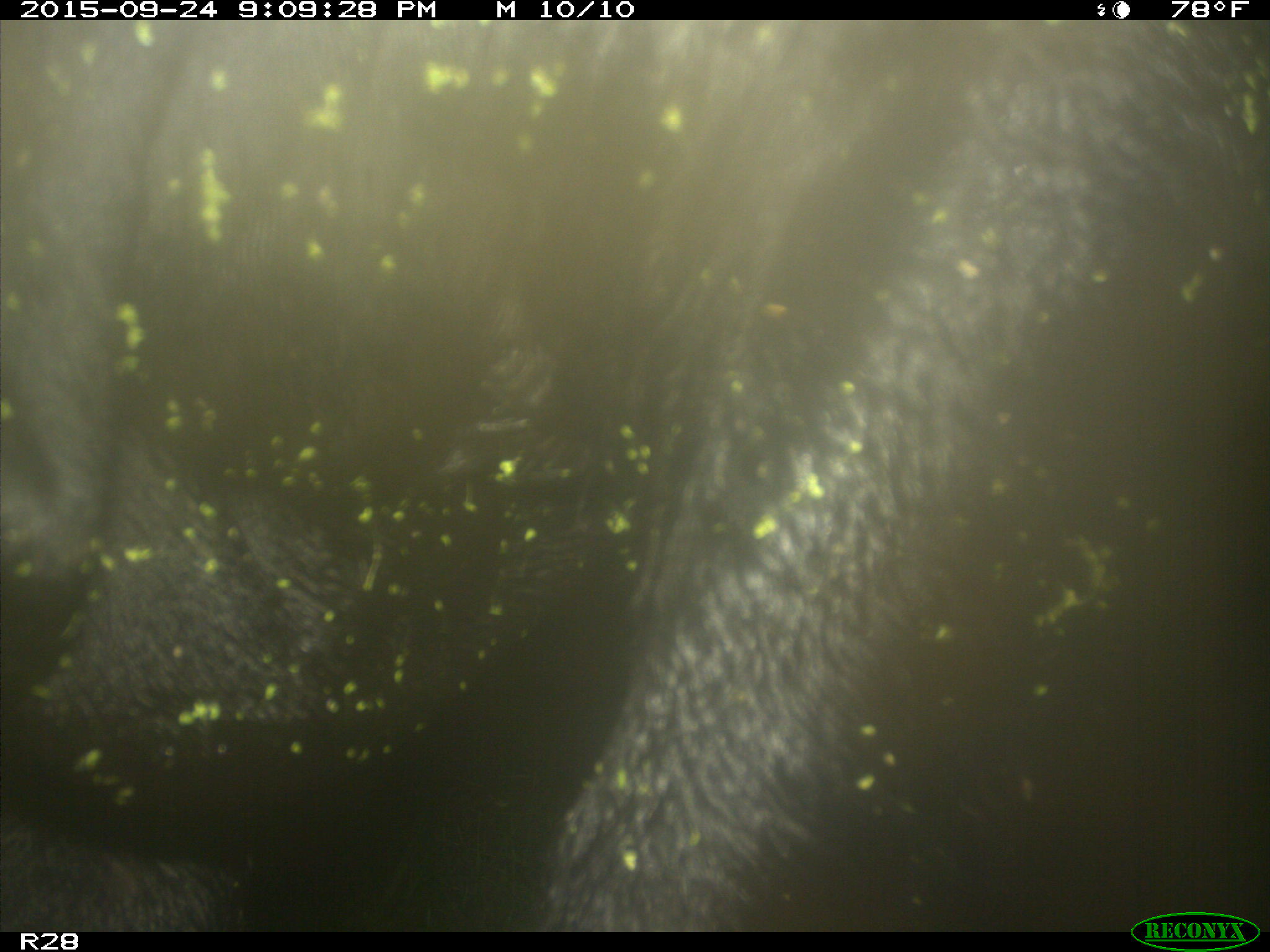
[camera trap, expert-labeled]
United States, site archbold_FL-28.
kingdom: Animalia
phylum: Chordata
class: Mammalia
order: Artiodactyla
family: Bovidae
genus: Bos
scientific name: Bos taurus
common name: domestic cow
Bos taurus (domestic cow).